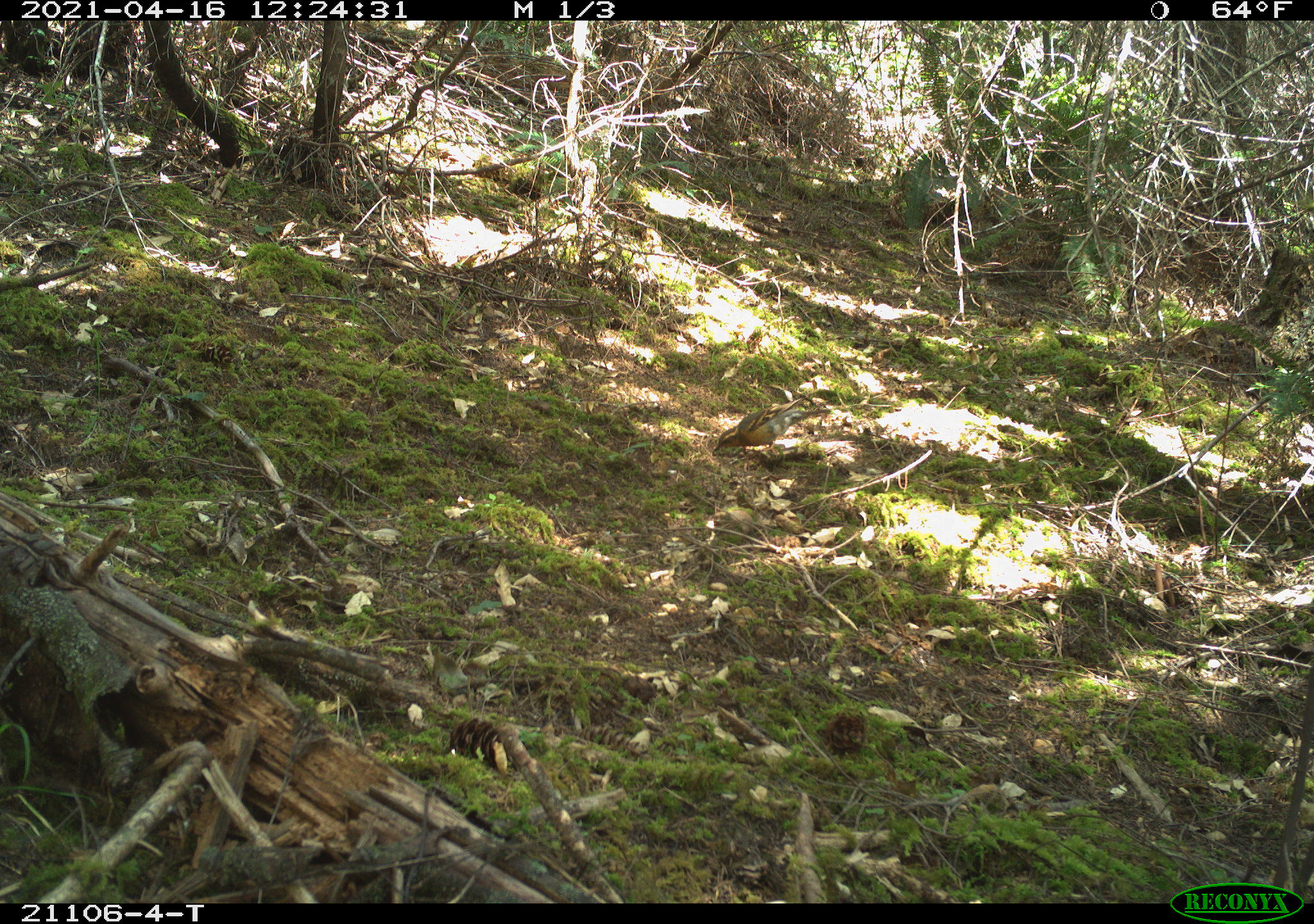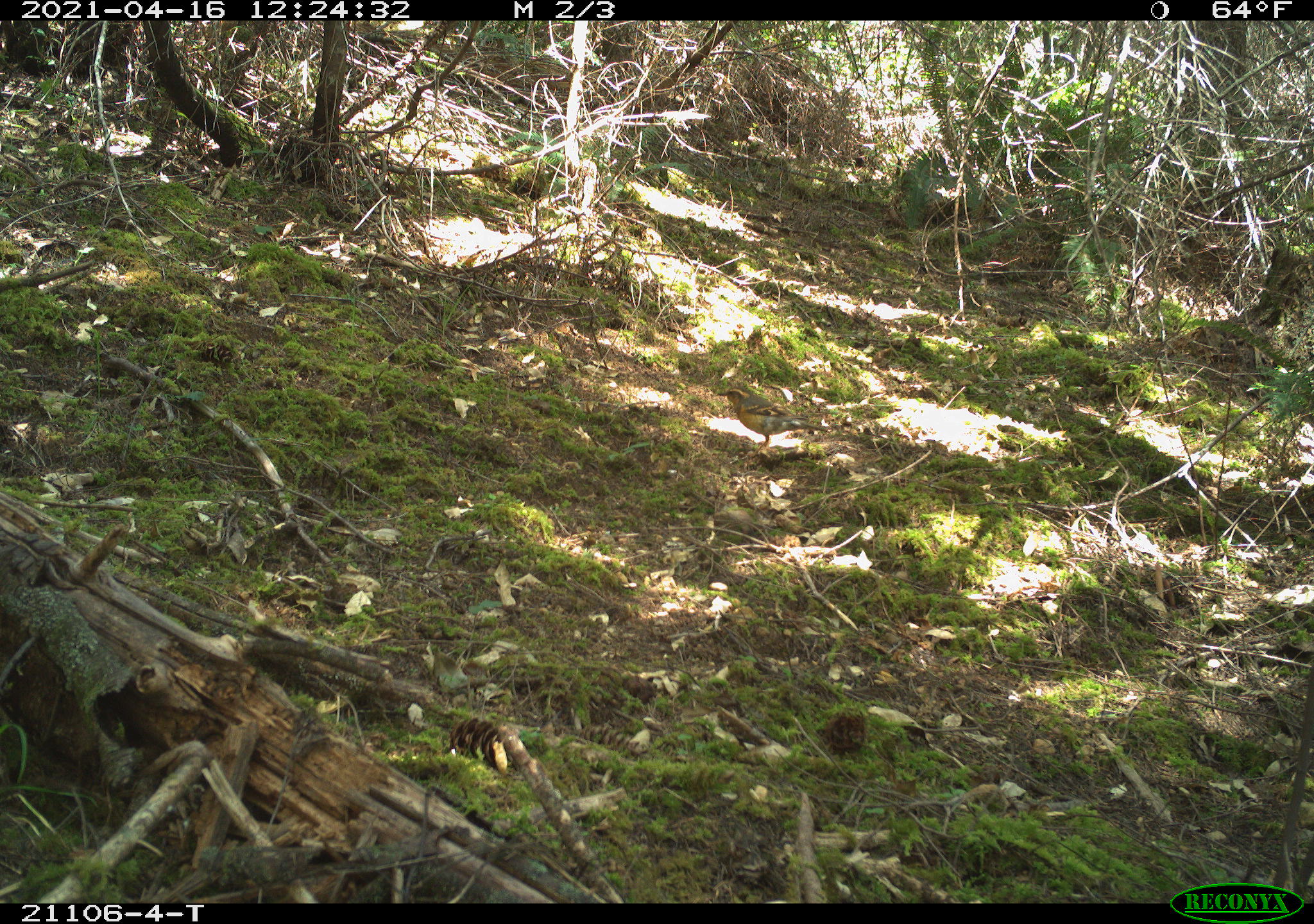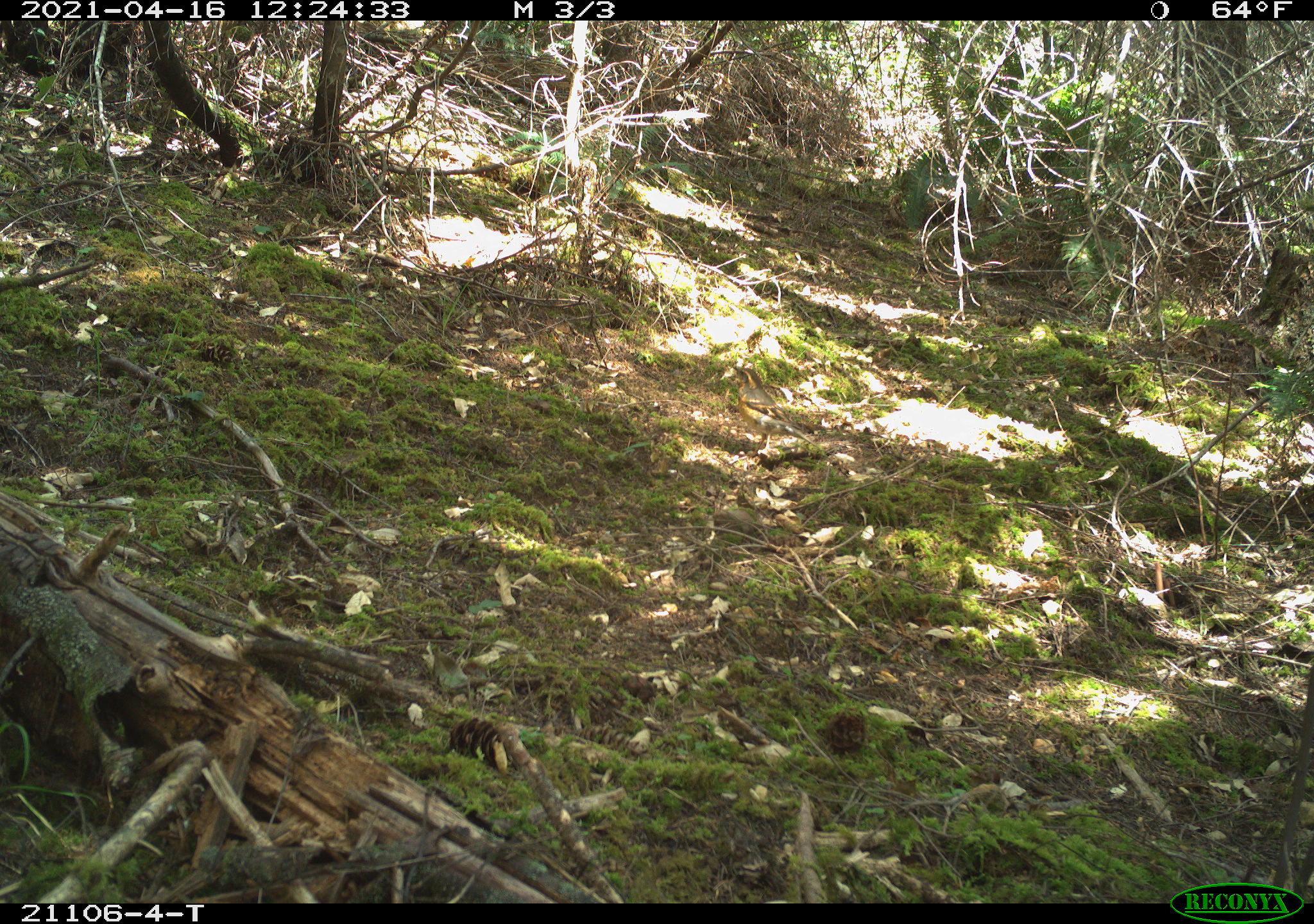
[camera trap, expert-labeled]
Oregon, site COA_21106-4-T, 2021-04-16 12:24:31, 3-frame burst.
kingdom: Animalia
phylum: Chordata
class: Aves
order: Passeriformes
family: Turdidae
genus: Ixoreus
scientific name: Ixoreus naevius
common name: varied thrush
Varied thrush (Ixoreus naevius).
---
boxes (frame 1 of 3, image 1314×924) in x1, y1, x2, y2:
varied thrush: 701, 366, 865, 478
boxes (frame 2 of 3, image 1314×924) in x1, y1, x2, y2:
varied thrush: 678, 364, 854, 475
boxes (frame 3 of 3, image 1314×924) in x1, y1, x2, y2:
varied thrush: 719, 346, 830, 475